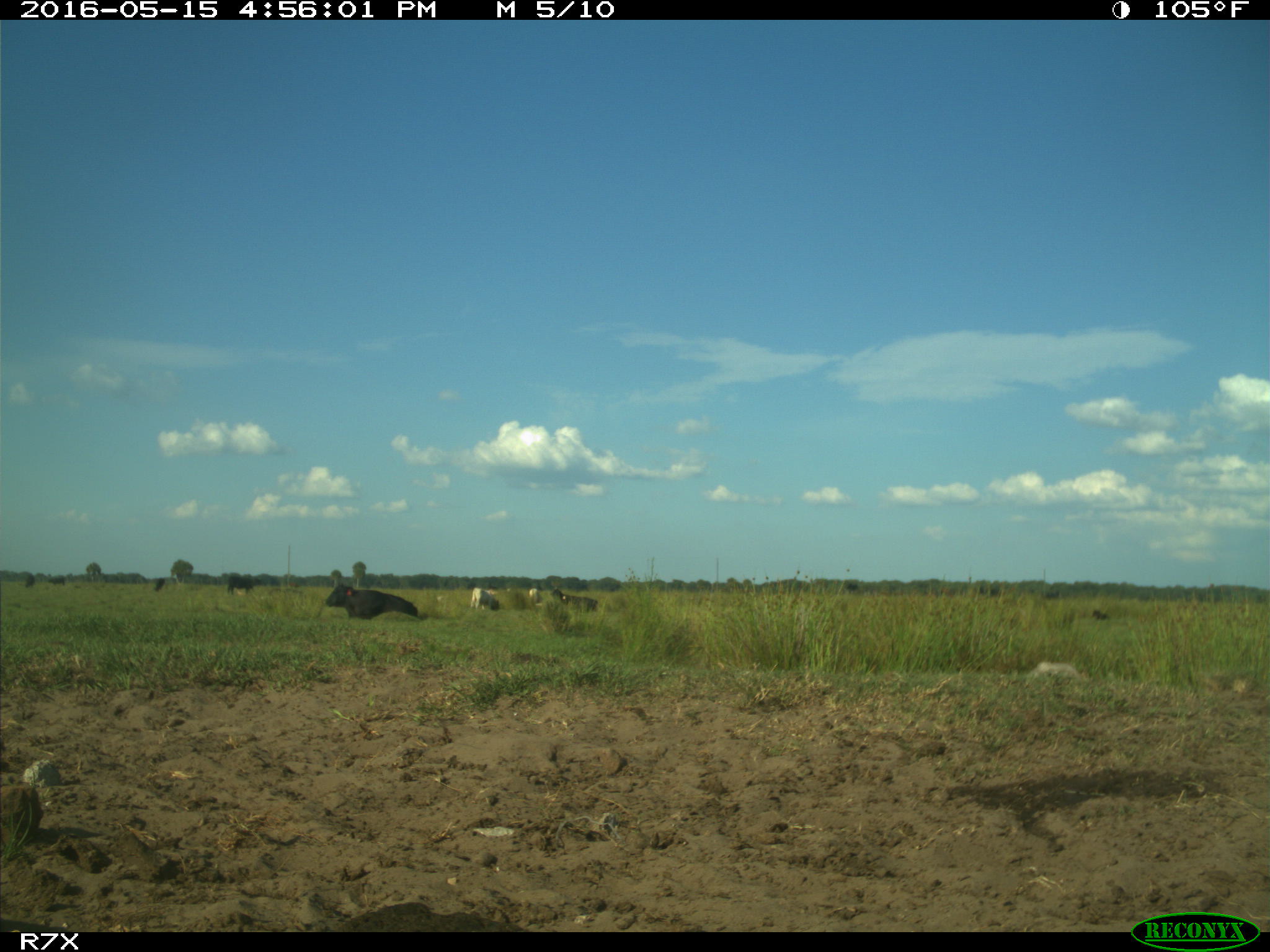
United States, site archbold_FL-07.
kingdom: Animalia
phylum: Chordata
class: Mammalia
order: Artiodactyla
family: Bovidae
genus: Bos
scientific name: Bos taurus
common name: domestic cow